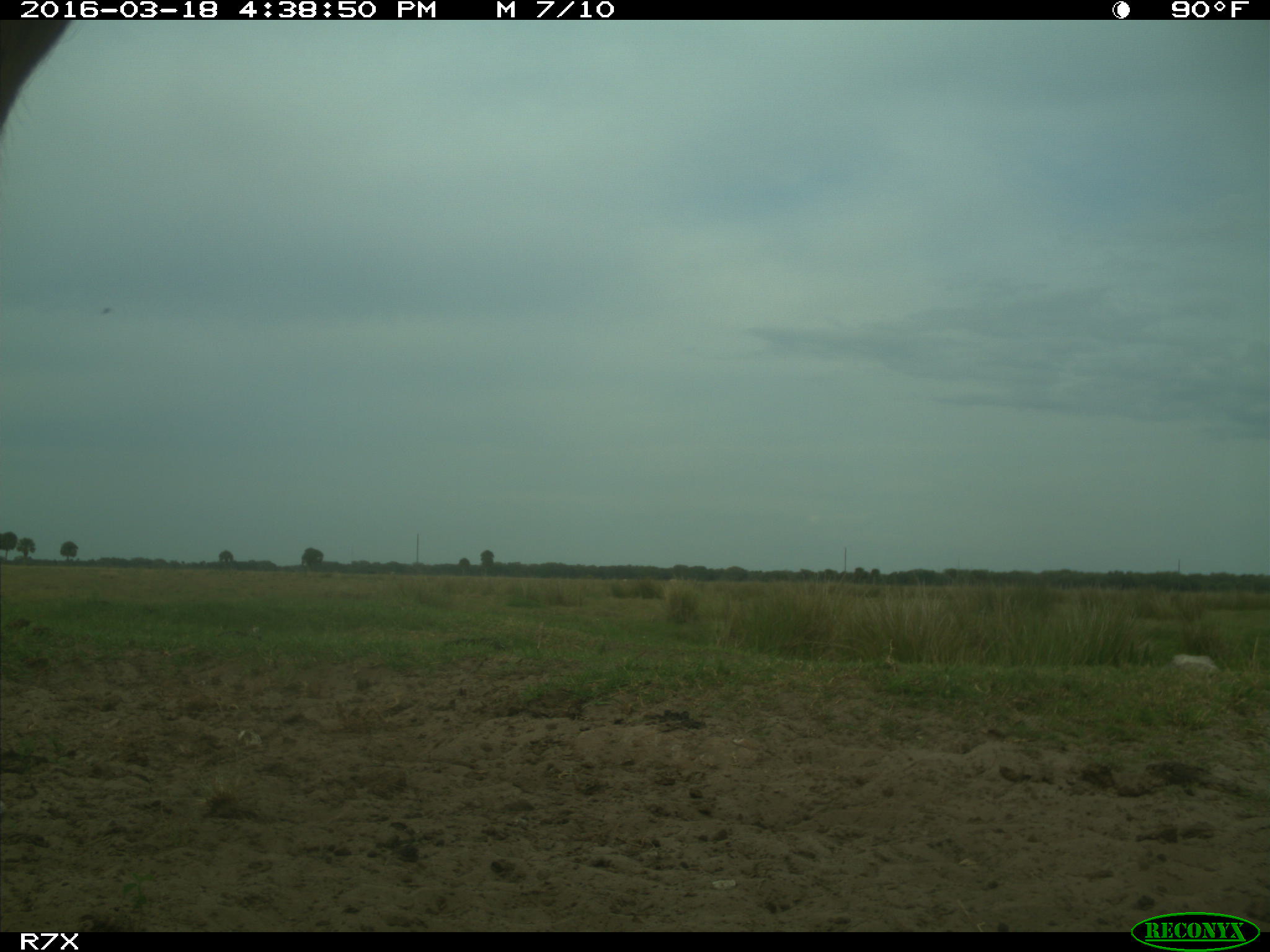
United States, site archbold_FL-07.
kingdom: Animalia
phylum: Chordata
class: Mammalia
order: Artiodactyla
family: Bovidae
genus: Bos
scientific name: Bos taurus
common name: domestic cow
Bos taurus (domestic cow).